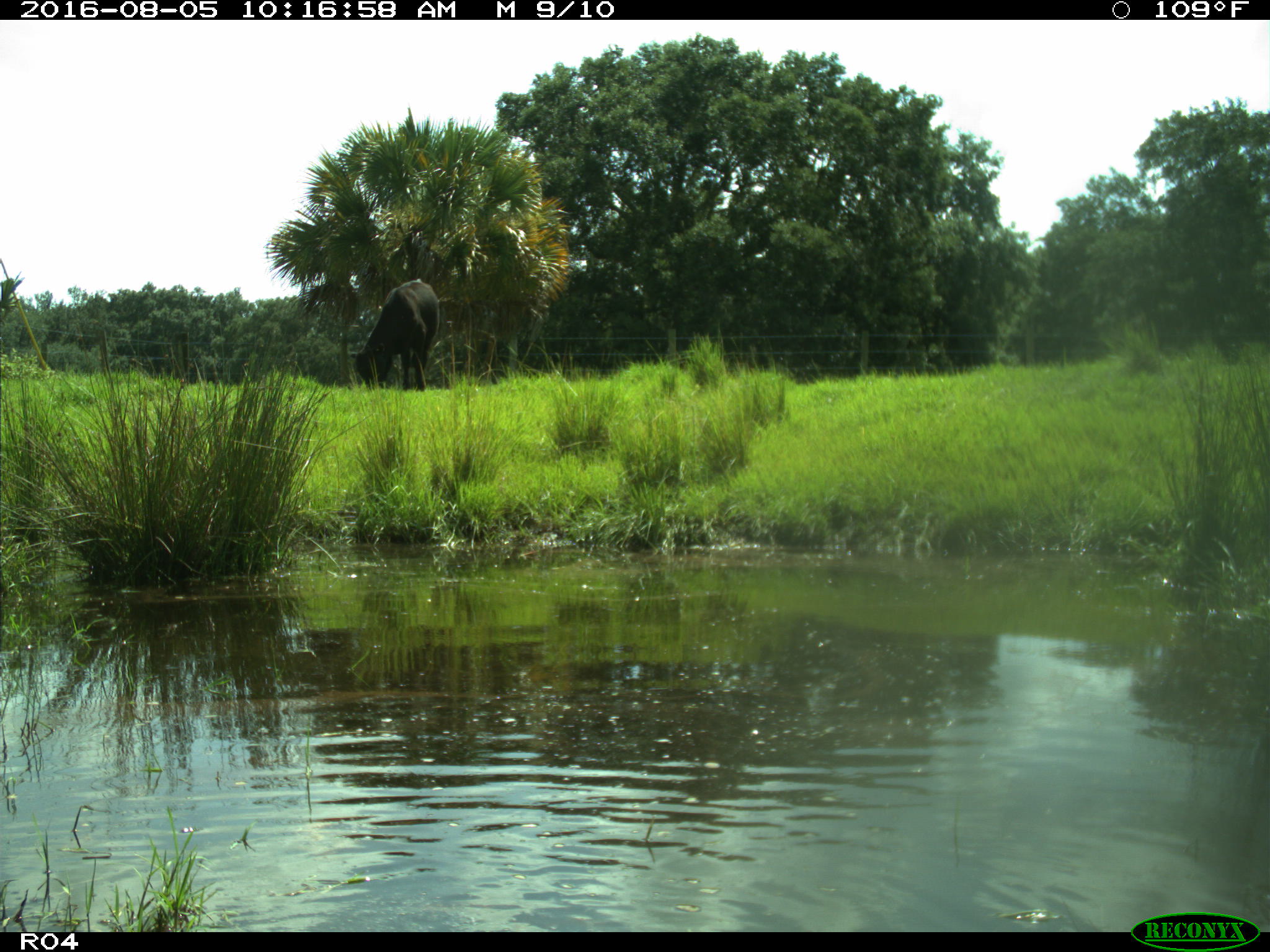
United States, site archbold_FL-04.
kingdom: Animalia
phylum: Chordata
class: Mammalia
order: Artiodactyla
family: Bovidae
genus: Bos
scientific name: Bos taurus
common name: domestic cow